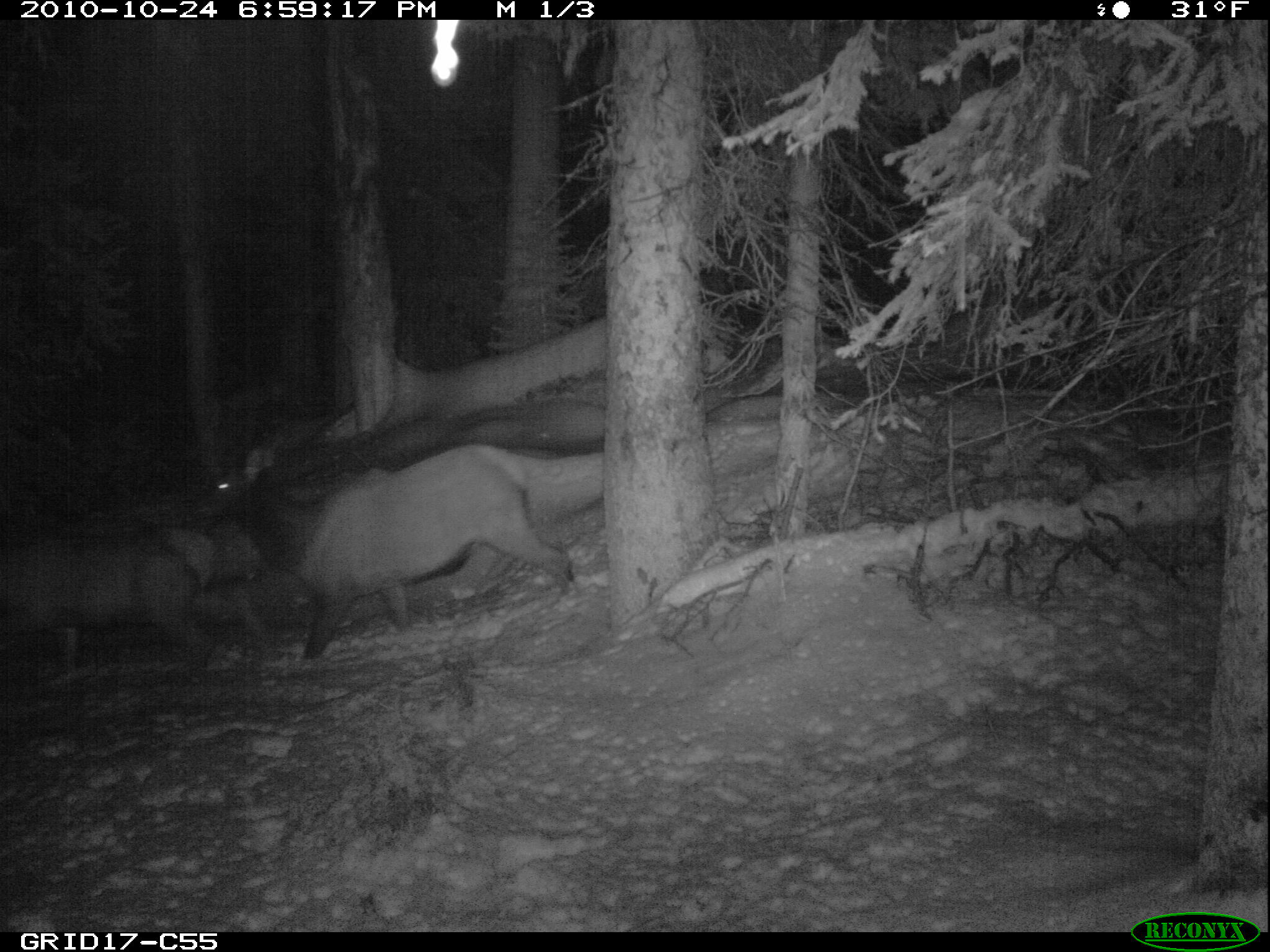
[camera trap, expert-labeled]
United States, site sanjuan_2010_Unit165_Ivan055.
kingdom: Animalia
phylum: Chordata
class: Mammalia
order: Artiodactyla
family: Cervidae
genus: Cervus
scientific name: Cervus elaphus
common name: red deer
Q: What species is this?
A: Cervus elaphus (red deer).